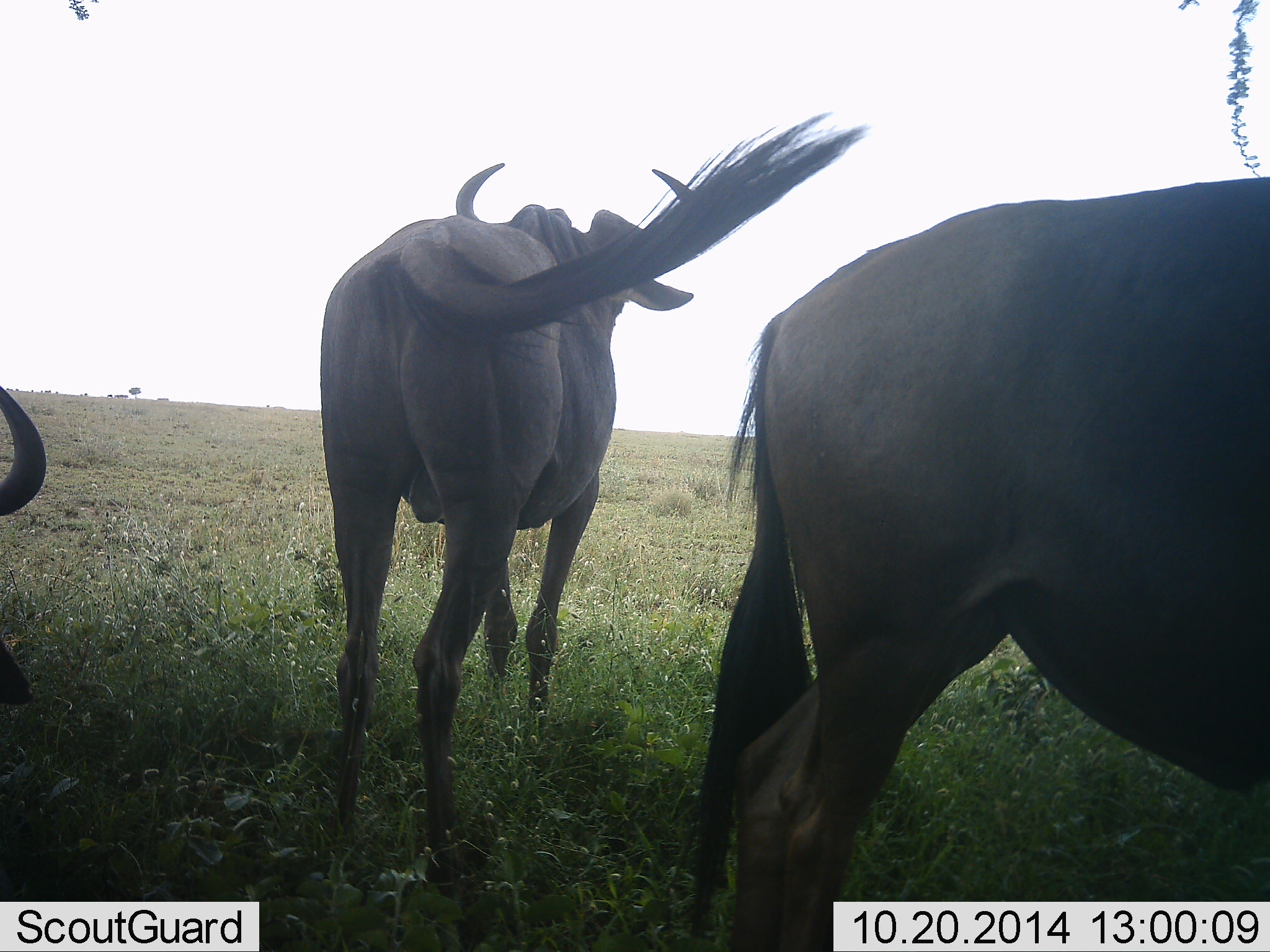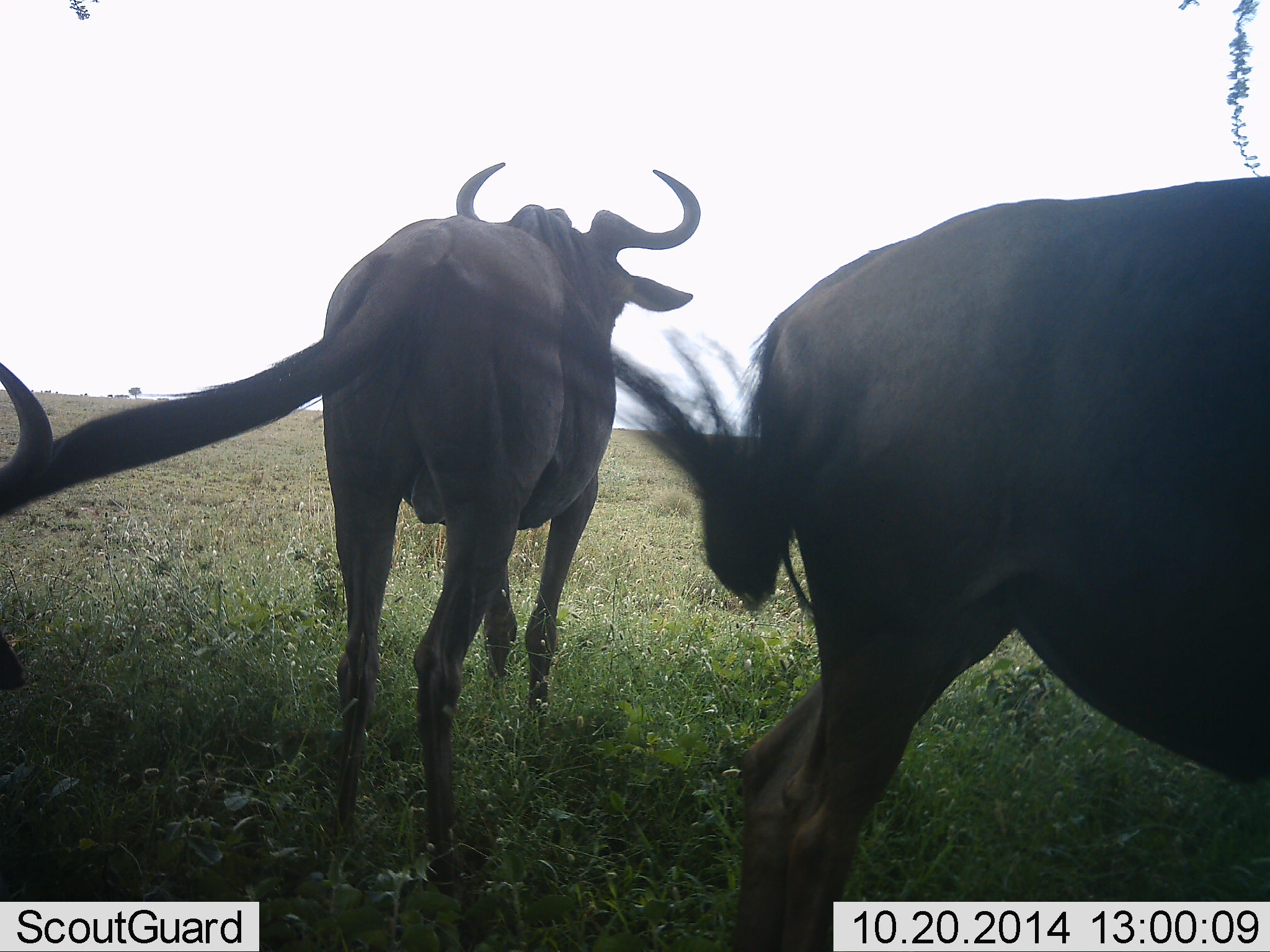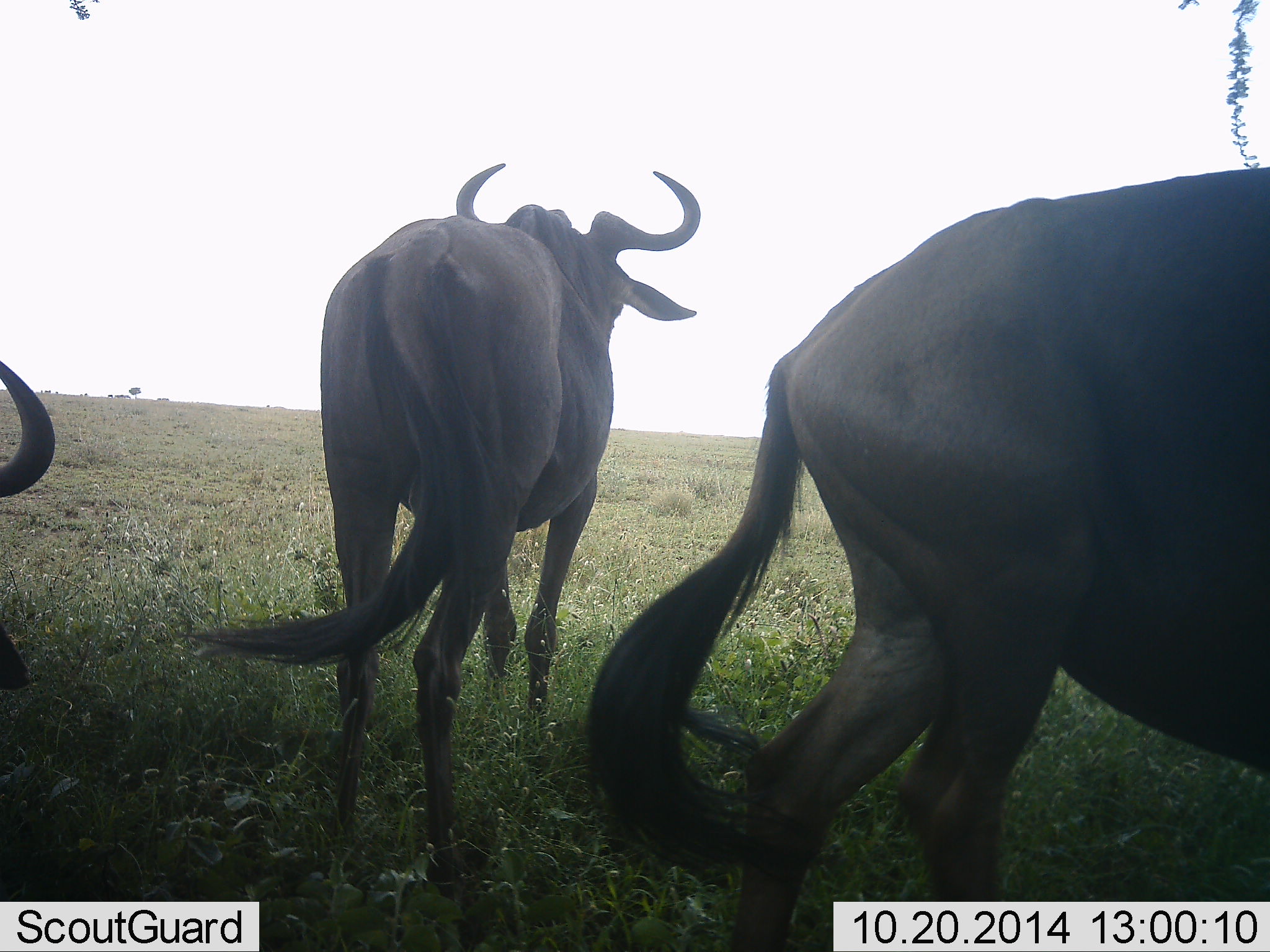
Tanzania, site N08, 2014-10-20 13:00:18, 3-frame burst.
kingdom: Animalia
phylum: Chordata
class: Mammalia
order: Artiodactyla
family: Bovidae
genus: Connochaetes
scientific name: Connochaetes taurinus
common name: blue wildebeest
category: wildebeest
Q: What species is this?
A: Wildebeest (blue wildebeest) (Connochaetes taurinus).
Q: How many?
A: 3.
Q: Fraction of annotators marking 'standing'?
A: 80%.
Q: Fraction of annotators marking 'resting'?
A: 30%.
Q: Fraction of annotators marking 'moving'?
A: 20%.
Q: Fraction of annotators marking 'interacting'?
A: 0%.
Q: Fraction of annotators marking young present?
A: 0%.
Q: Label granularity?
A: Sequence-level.